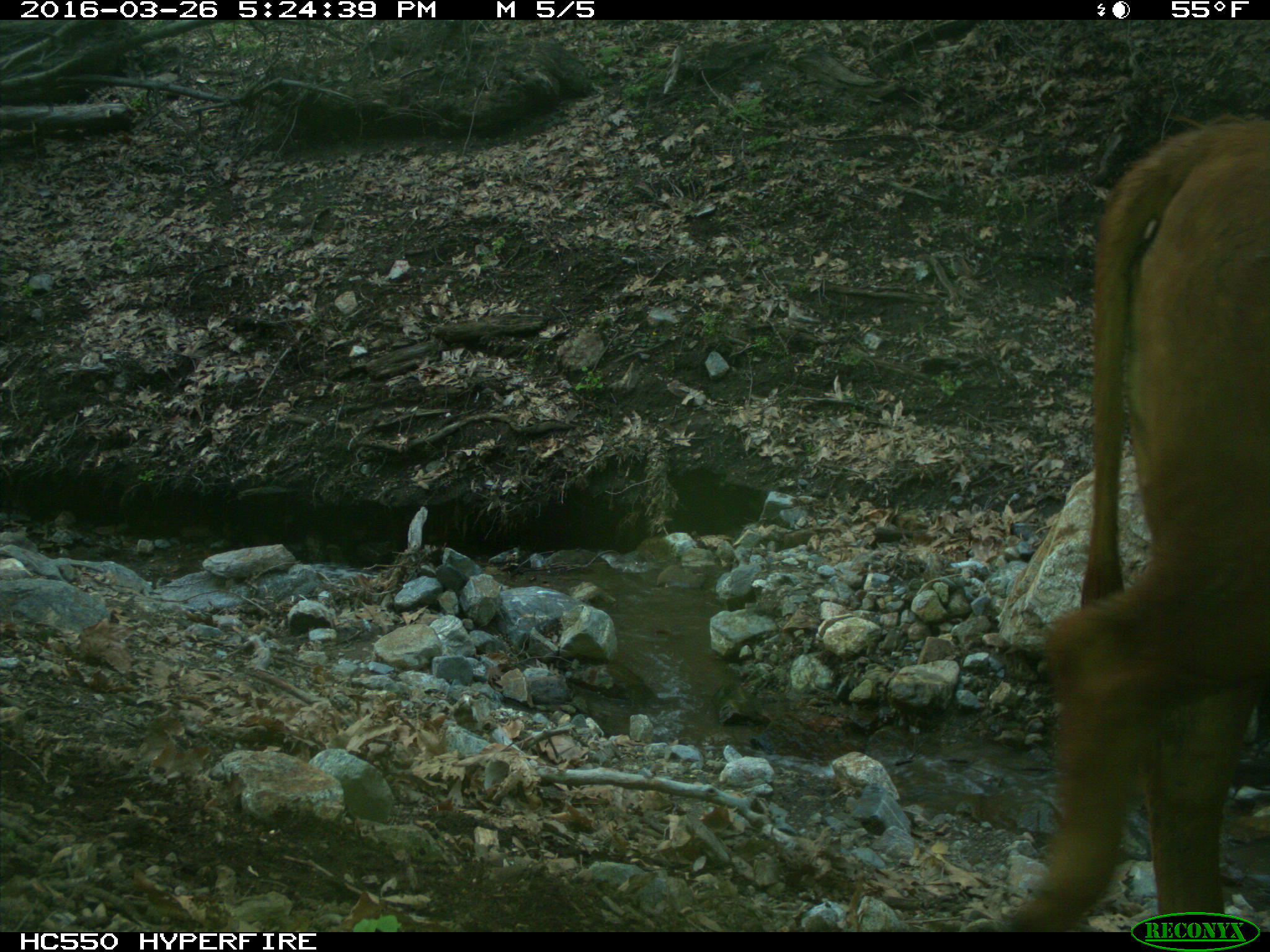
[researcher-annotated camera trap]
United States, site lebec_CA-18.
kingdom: Animalia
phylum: Chordata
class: Mammalia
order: Artiodactyla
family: Bovidae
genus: Bos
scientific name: Bos taurus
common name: domestic cow